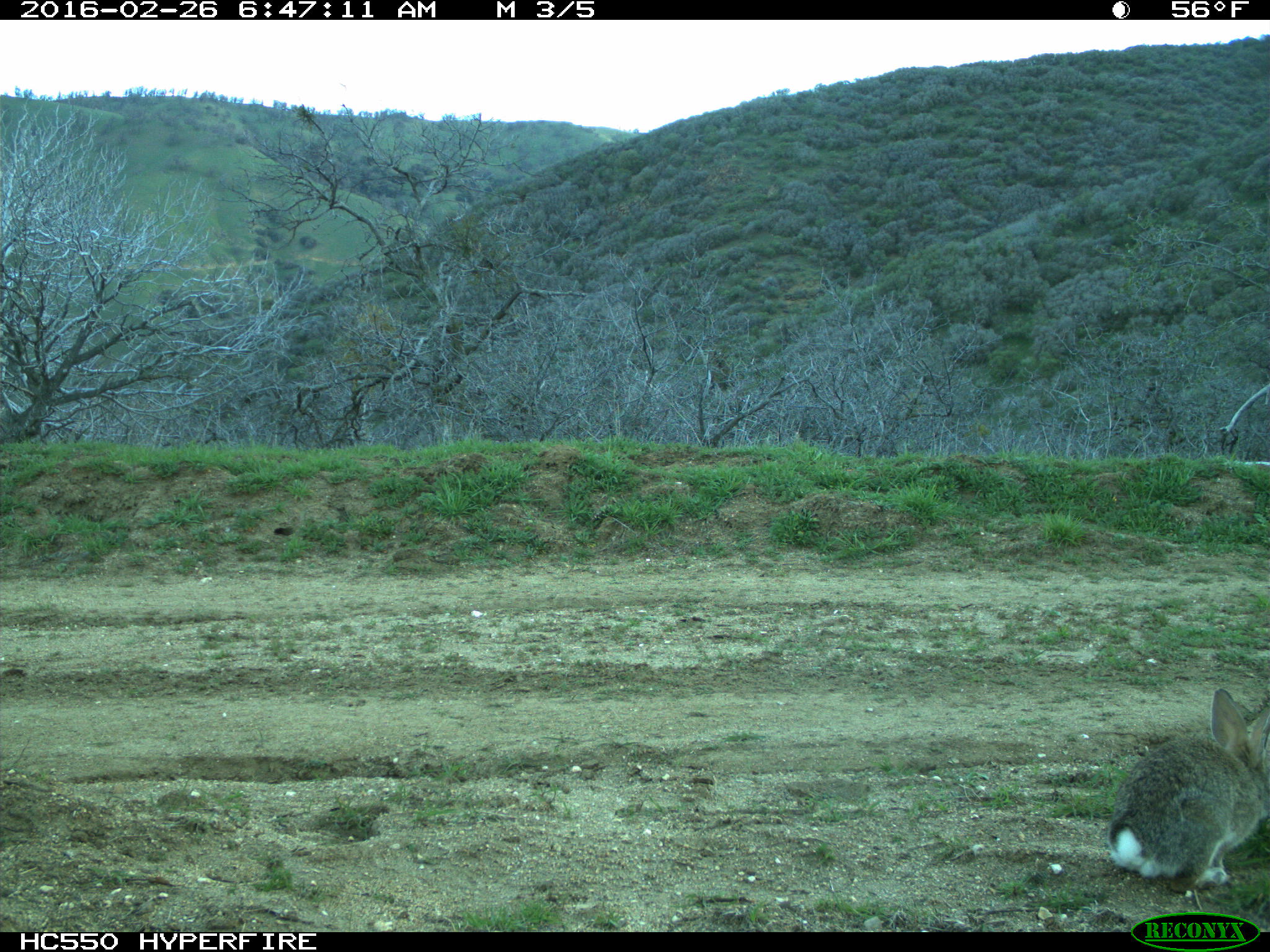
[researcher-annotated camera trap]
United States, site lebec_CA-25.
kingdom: Animalia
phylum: Chordata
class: Mammalia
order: Lagomorpha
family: Leporidae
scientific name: Leporidae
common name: rabbits and hares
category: unidentified rabbit